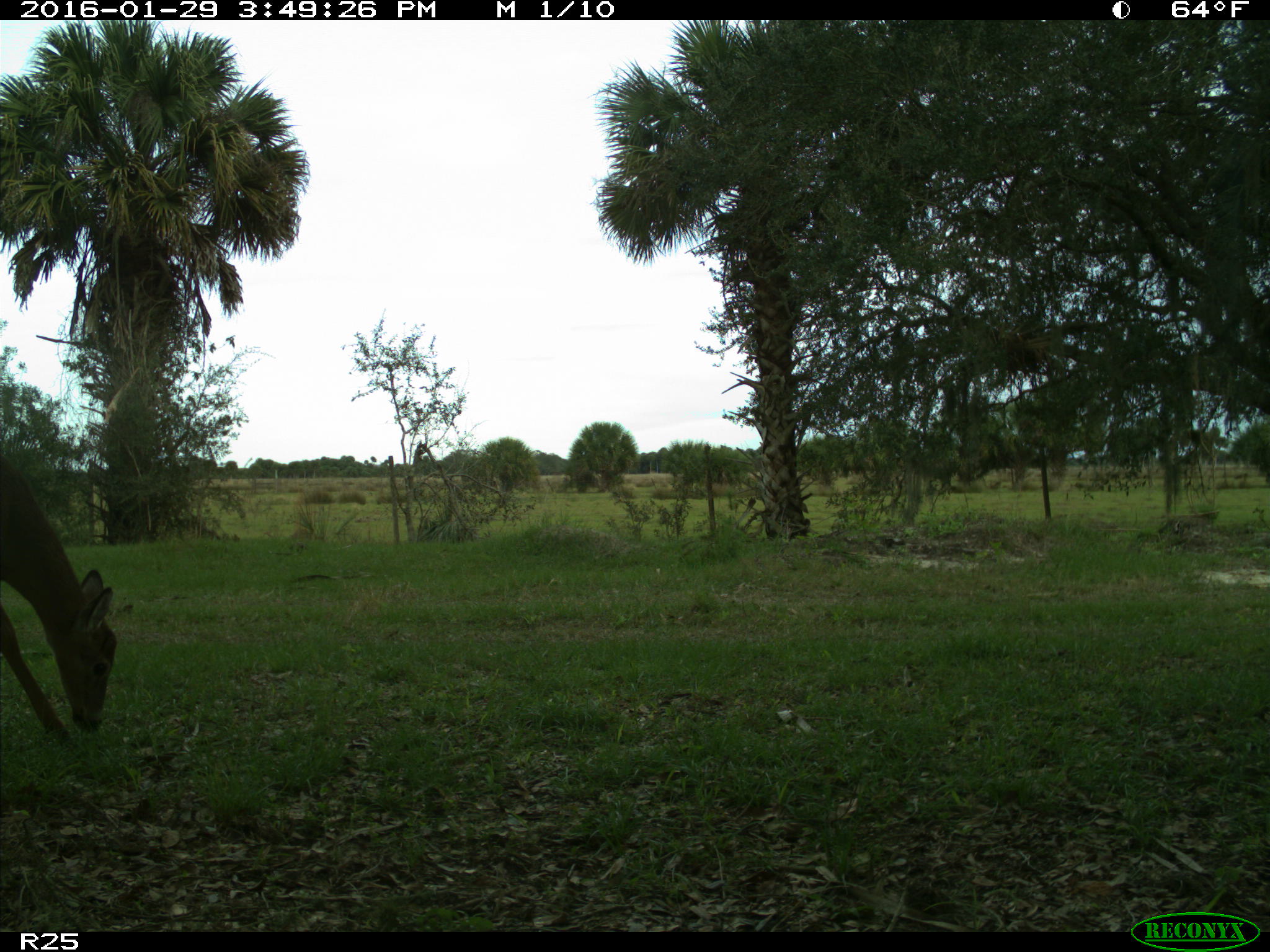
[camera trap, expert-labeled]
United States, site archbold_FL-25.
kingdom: Animalia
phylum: Chordata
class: Mammalia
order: Artiodactyla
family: Cervidae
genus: Odocoileus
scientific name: Odocoileus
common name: deer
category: unidentified deer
Unidentified deer (deer) (Odocoileus).